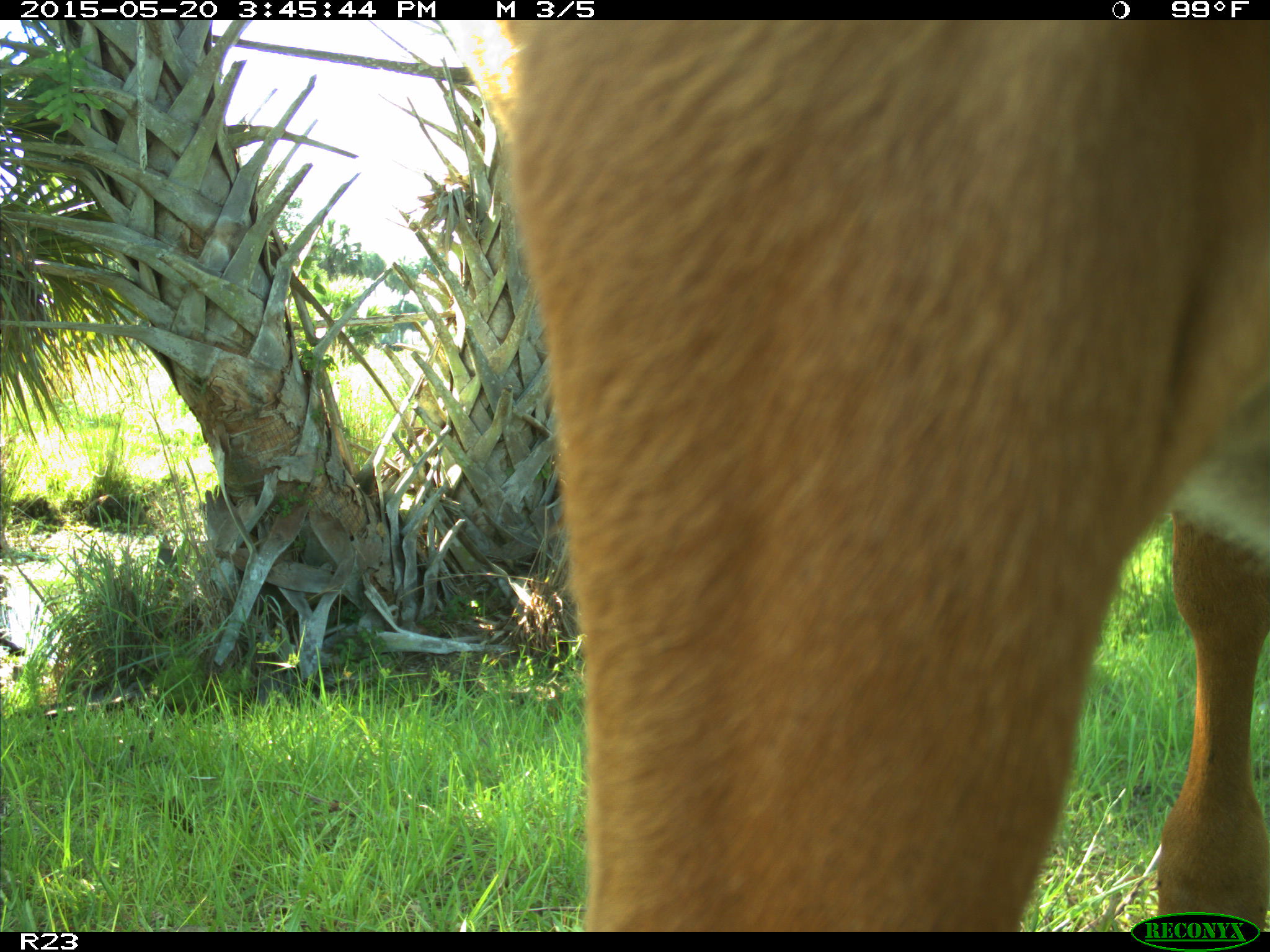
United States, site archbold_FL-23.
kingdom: Animalia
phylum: Chordata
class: Mammalia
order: Artiodactyla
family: Bovidae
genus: Bos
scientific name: Bos taurus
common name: domestic cow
Bos taurus (domestic cow).